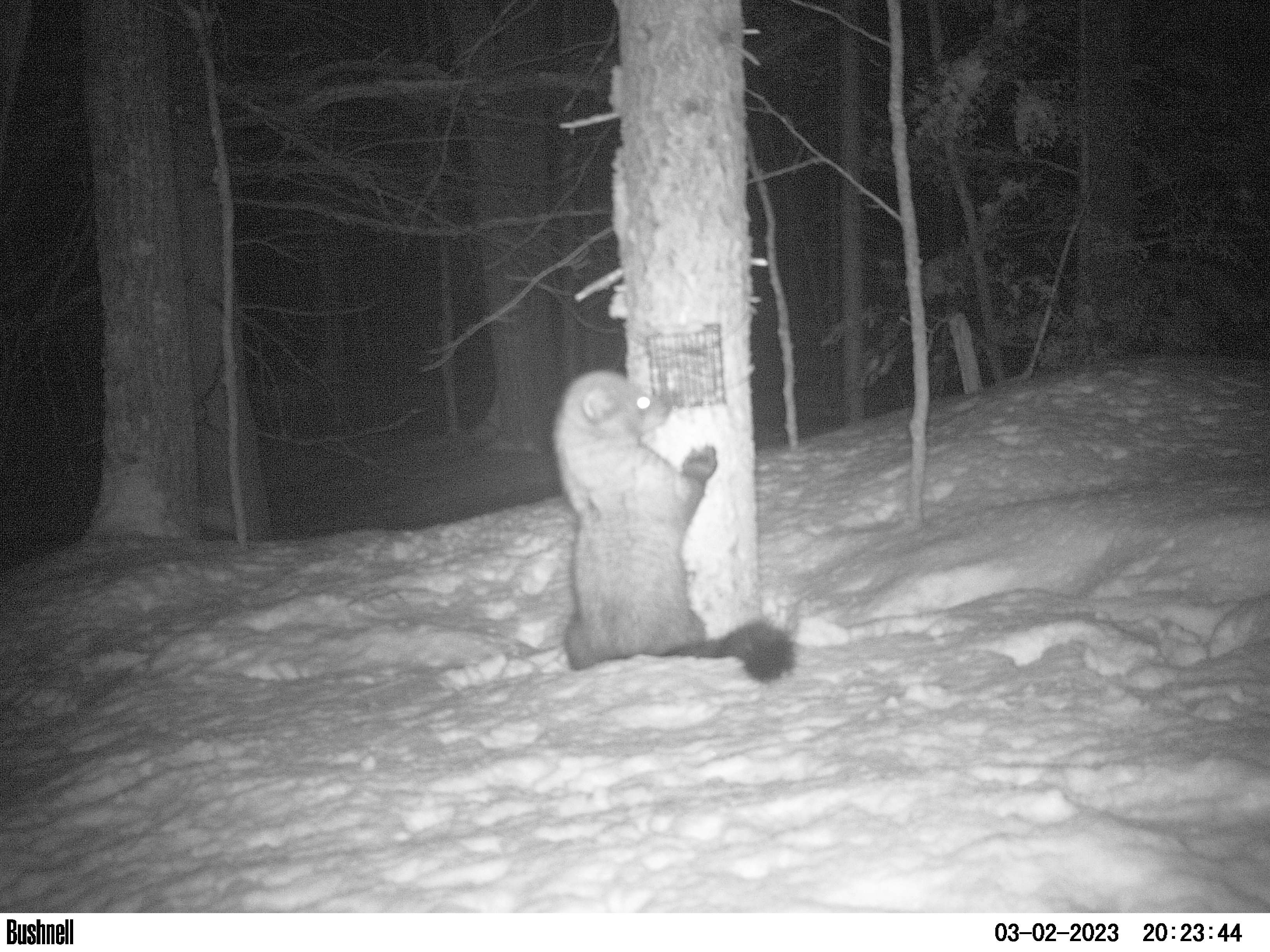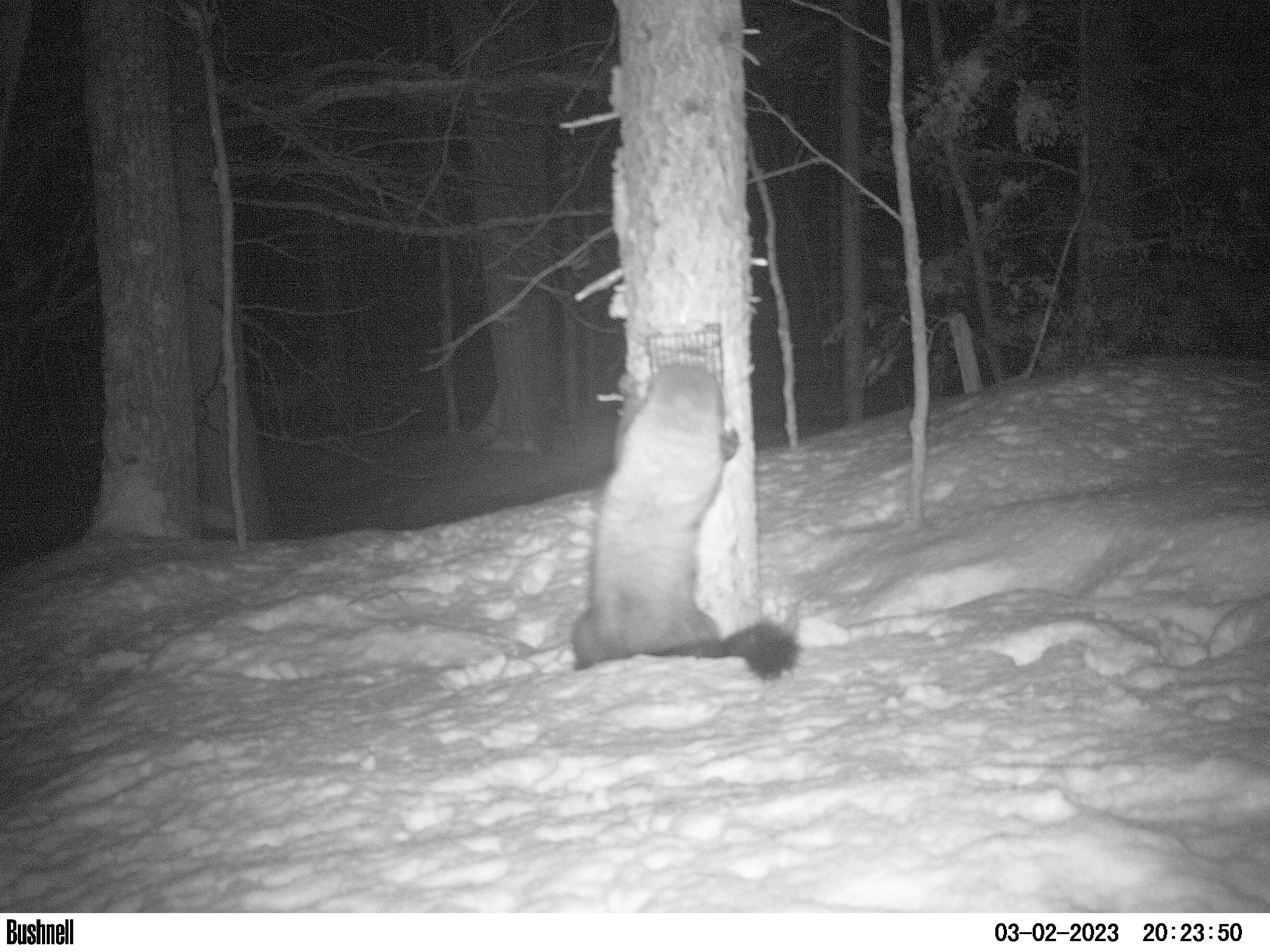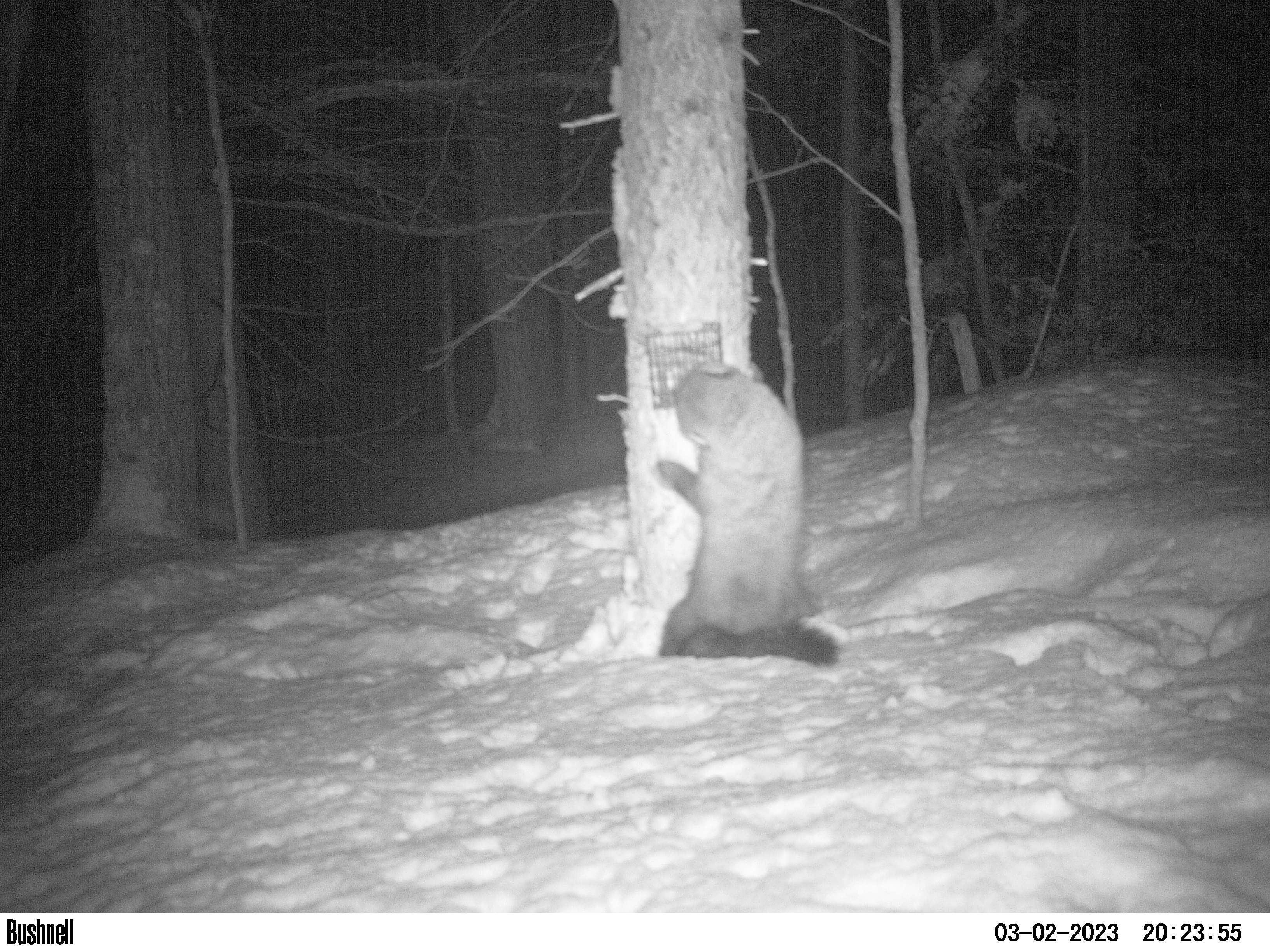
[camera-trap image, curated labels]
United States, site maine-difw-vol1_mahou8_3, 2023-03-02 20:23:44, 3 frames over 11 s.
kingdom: Animalia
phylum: Chordata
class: Mammalia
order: Carnivora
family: Mustelidae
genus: Pekania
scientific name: Pekania pennanti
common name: fisher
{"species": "fisher (Pekania pennanti)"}